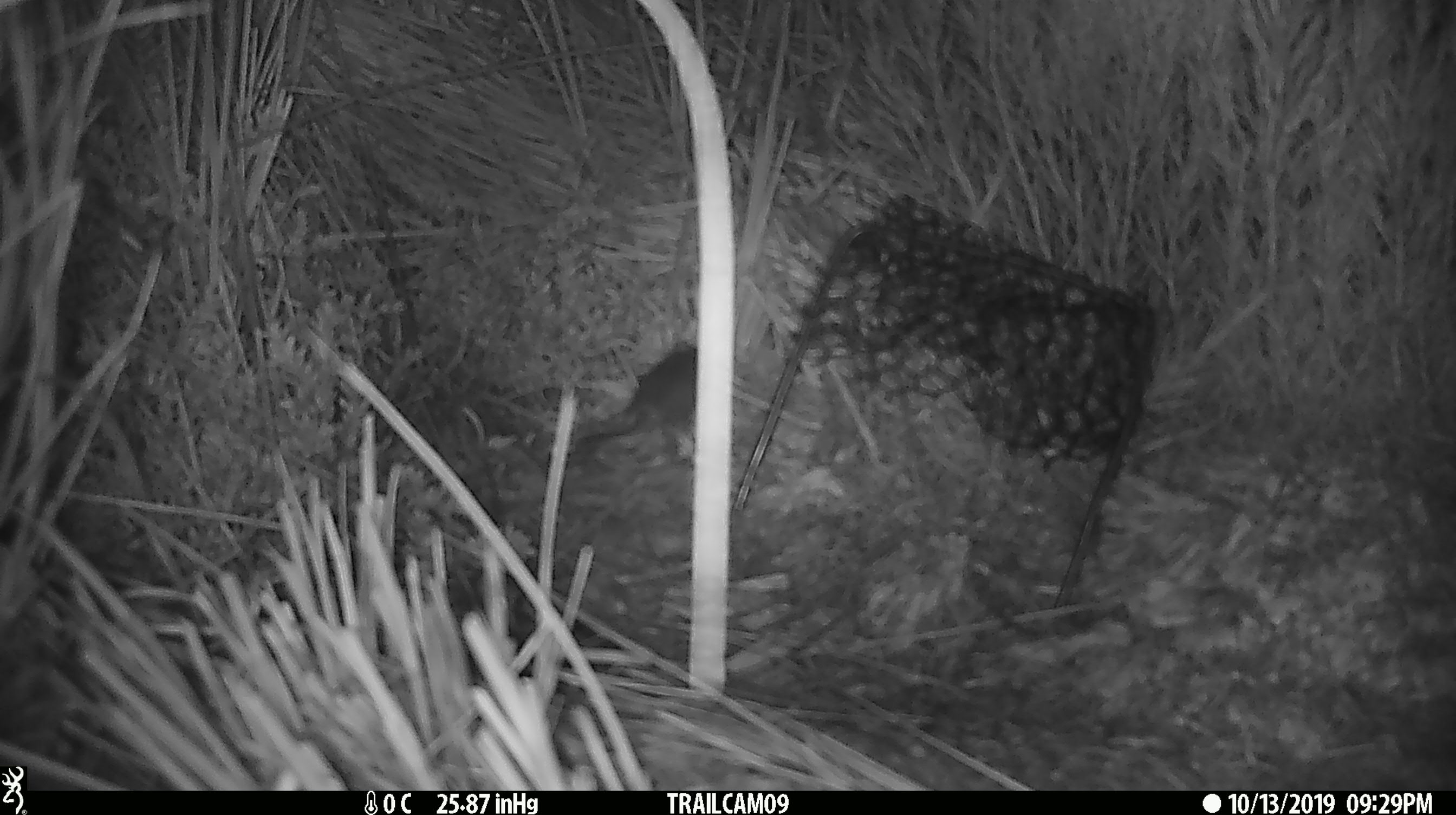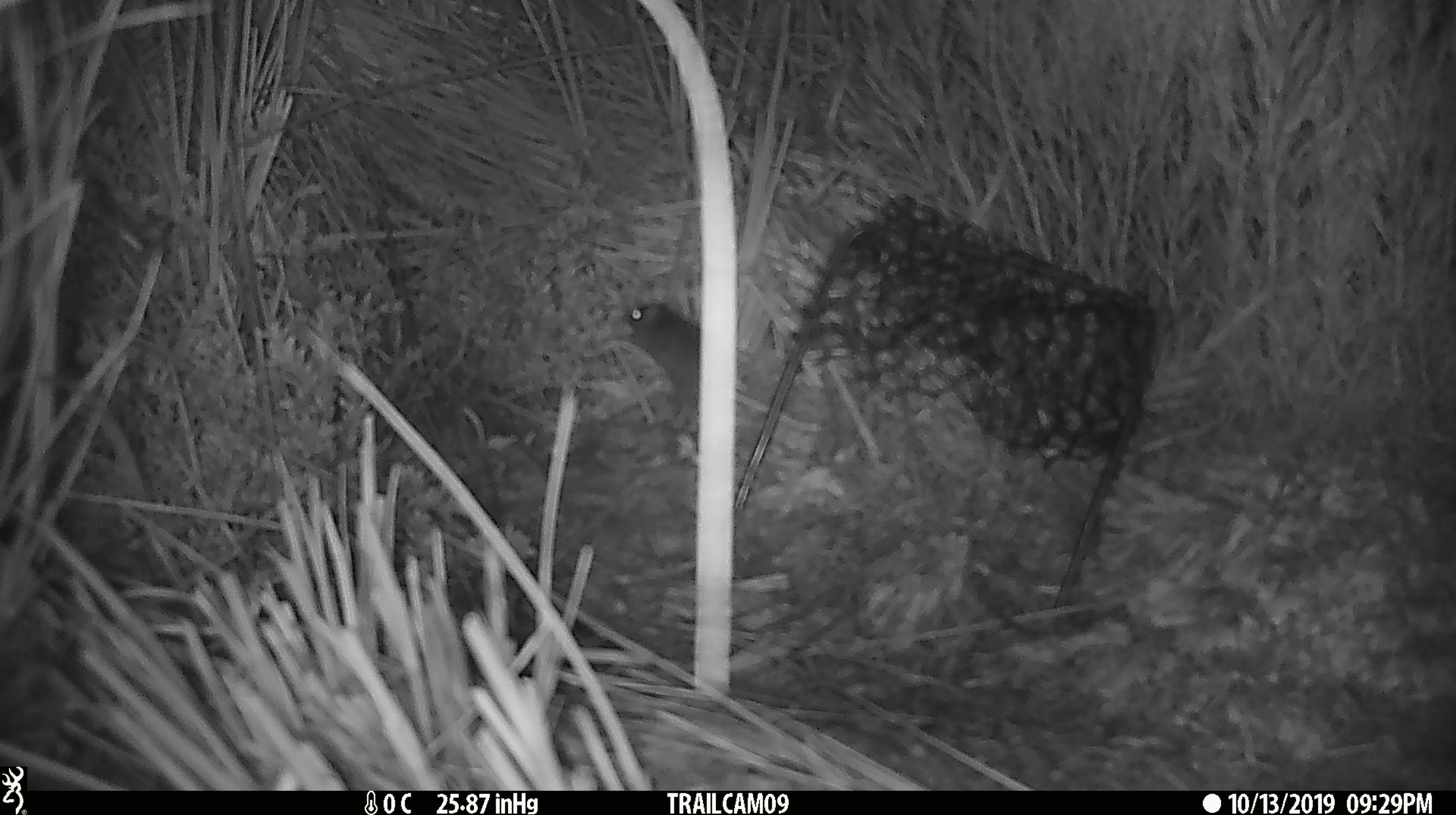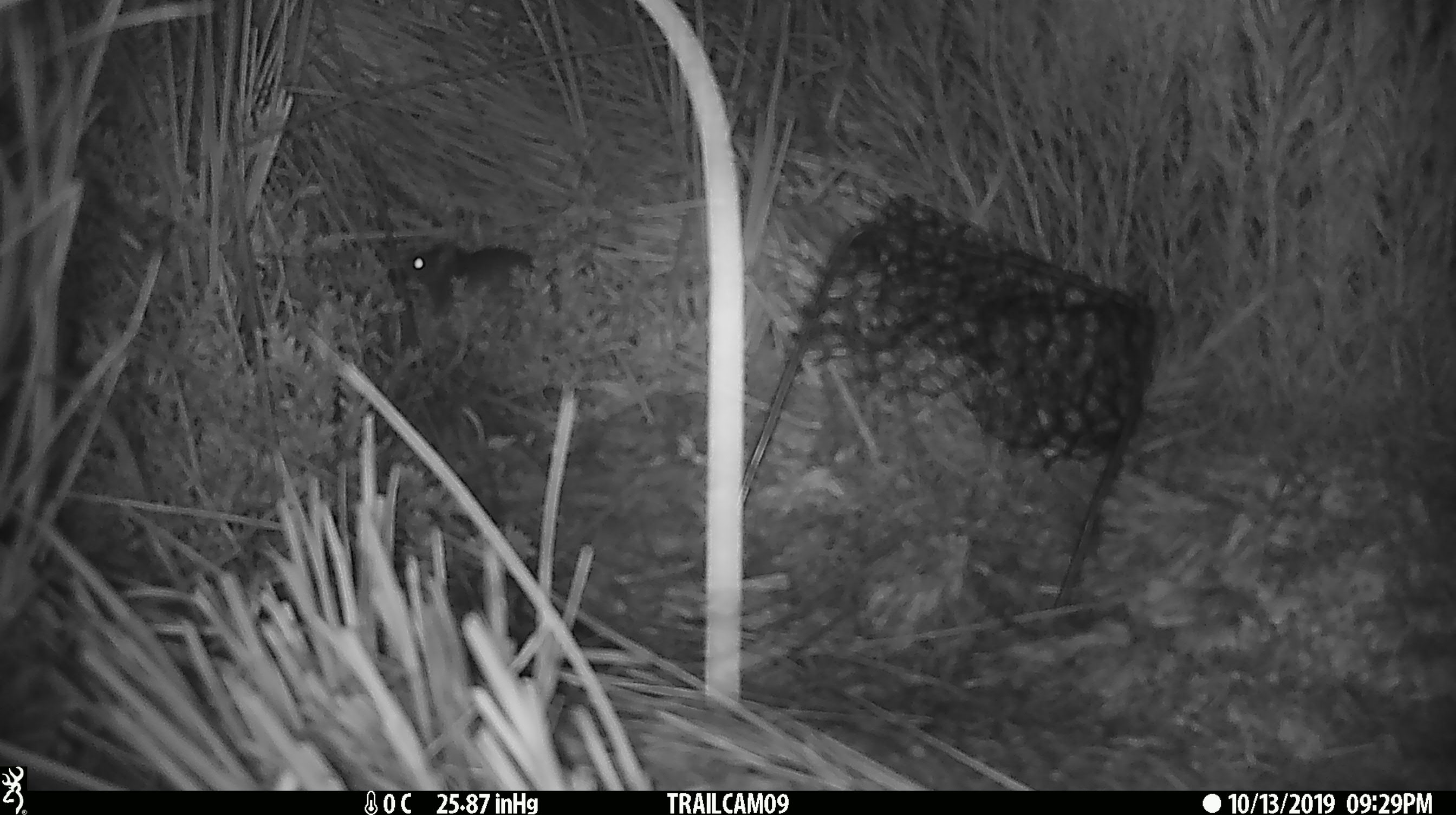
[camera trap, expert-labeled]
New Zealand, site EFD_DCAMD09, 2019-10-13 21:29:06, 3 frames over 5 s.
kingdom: Animalia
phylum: Chordata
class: Mammalia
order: Rodentia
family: Muridae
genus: Mus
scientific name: Mus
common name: mouse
Mouse (Mus).